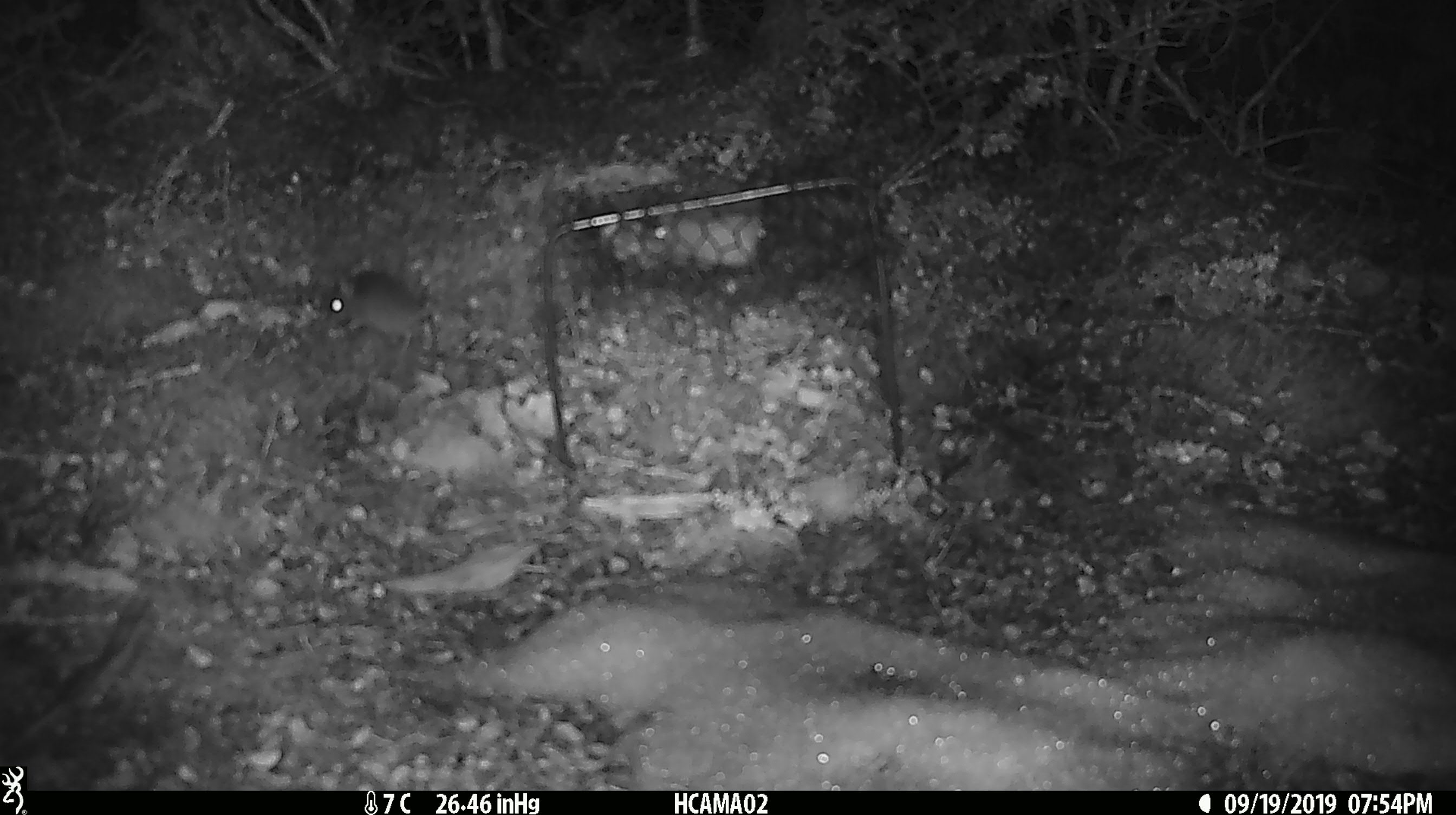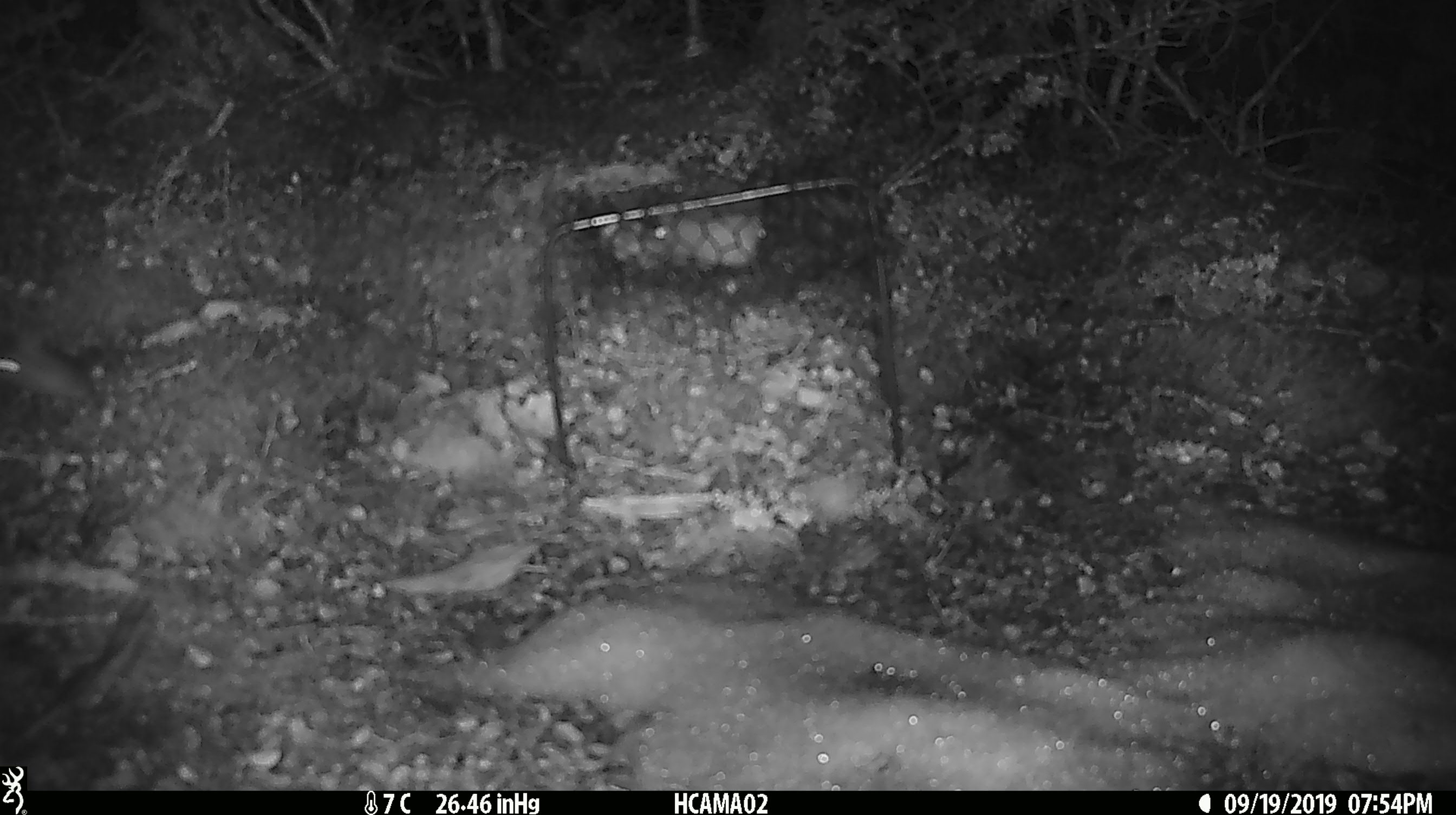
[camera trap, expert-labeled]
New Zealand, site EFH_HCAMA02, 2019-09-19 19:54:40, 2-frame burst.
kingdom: Animalia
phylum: Chordata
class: Mammalia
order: Rodentia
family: Muridae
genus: Mus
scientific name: Mus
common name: mouse